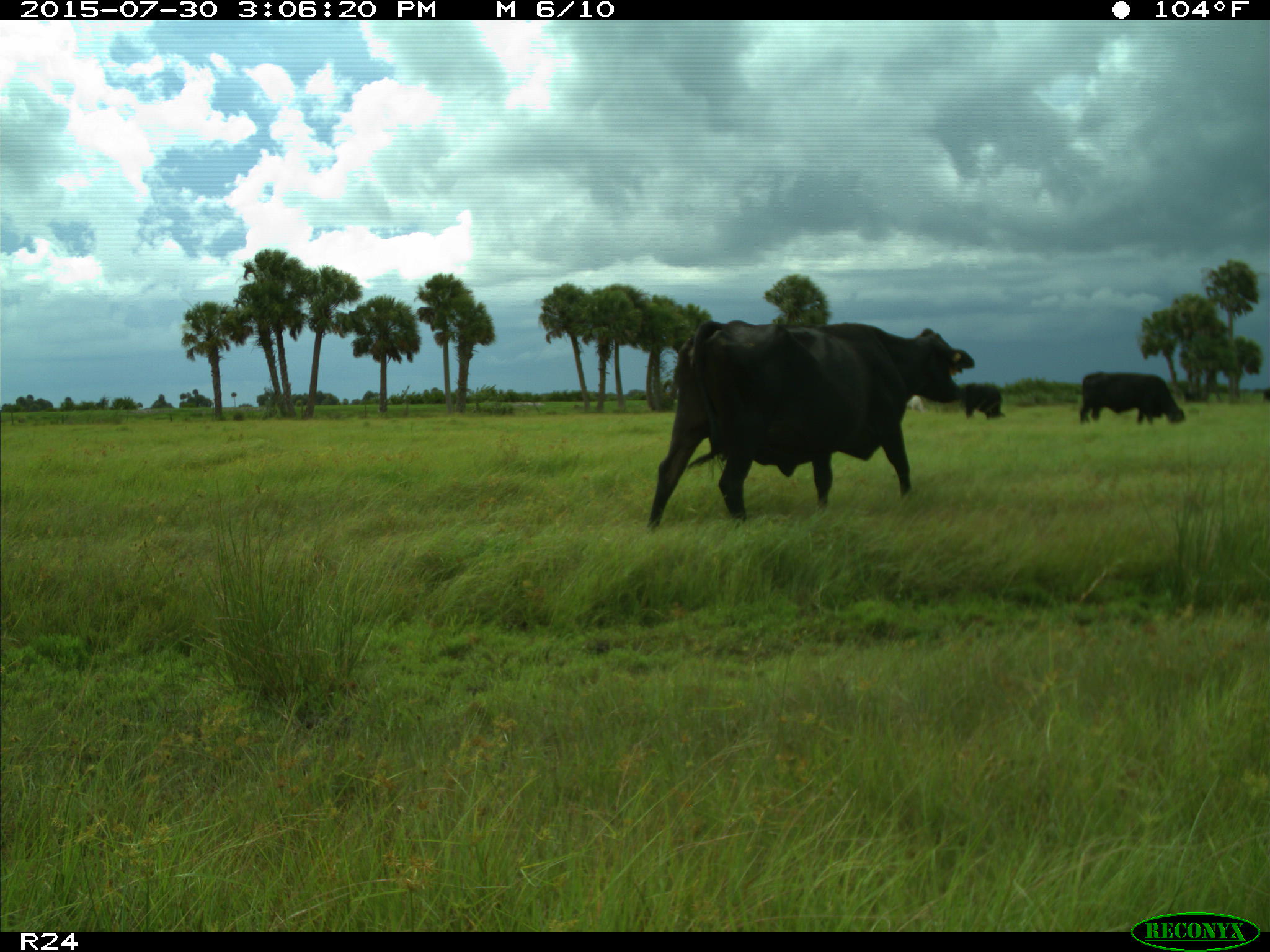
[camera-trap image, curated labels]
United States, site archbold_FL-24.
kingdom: Animalia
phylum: Chordata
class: Mammalia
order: Artiodactyla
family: Bovidae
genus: Bos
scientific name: Bos taurus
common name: domestic cow